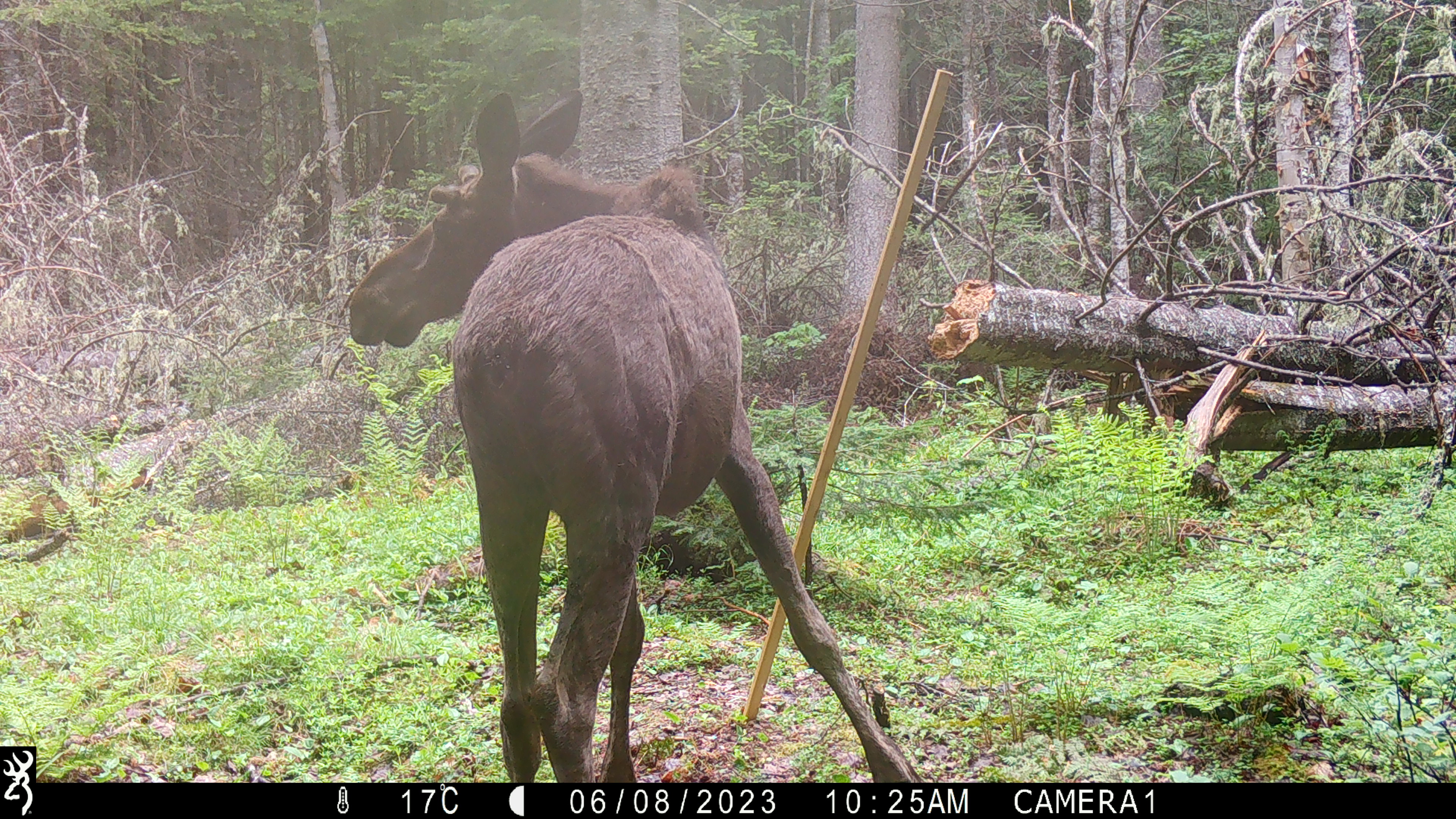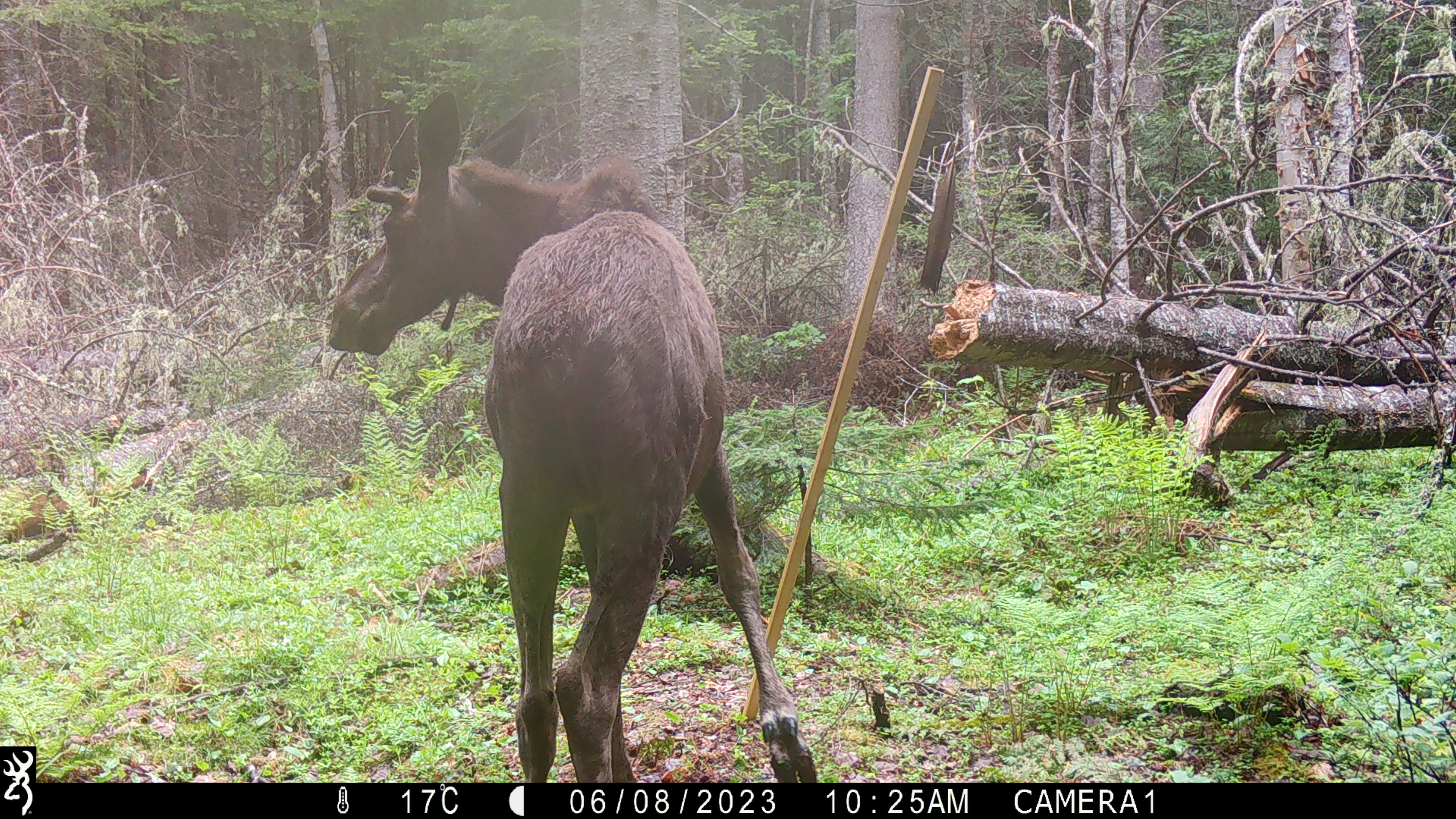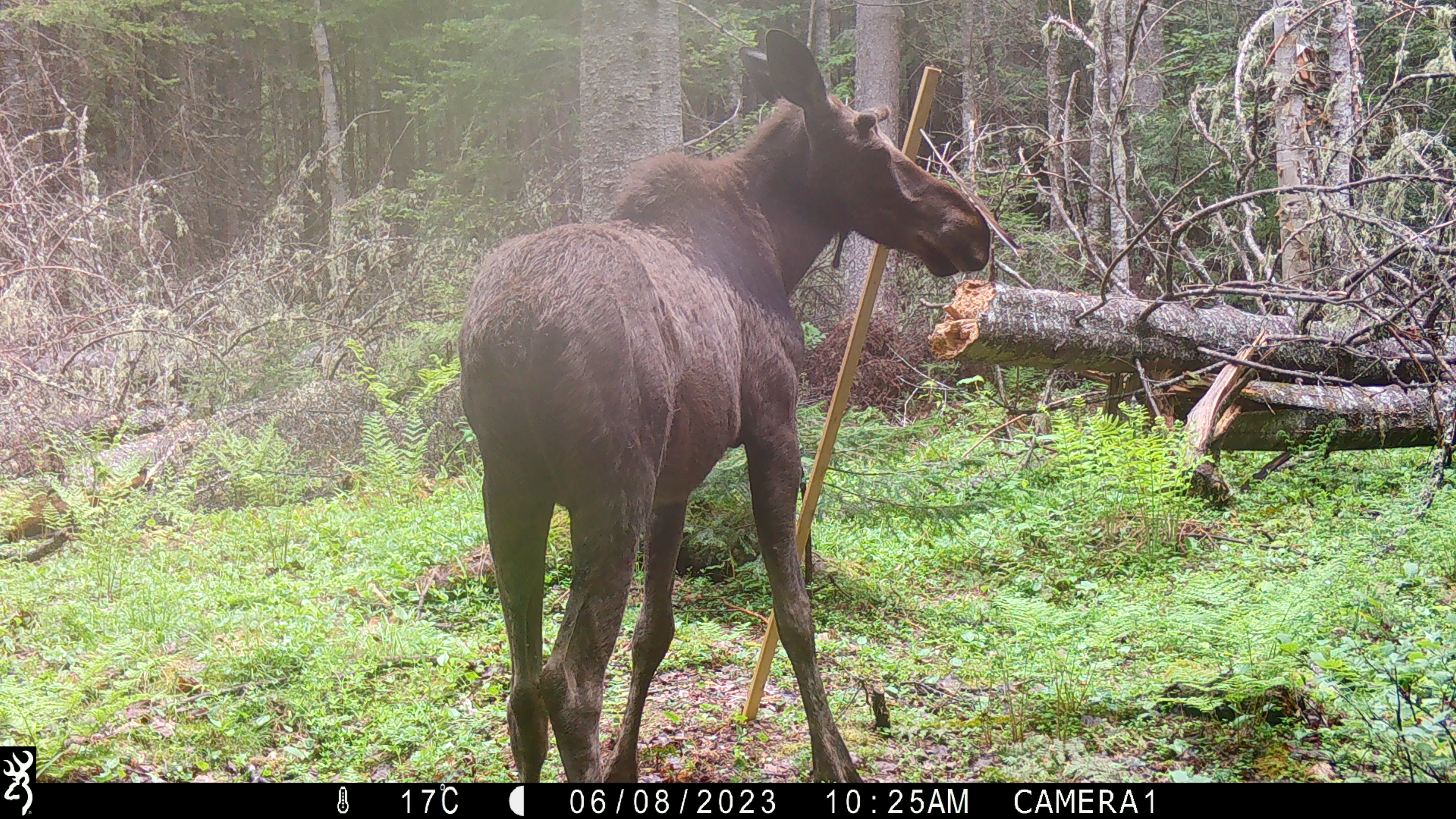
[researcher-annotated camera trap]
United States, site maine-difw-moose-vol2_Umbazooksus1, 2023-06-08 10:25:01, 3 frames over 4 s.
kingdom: Animalia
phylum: Chordata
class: Mammalia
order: Artiodactyla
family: Cervidae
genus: Alces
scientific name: Alces alces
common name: moose